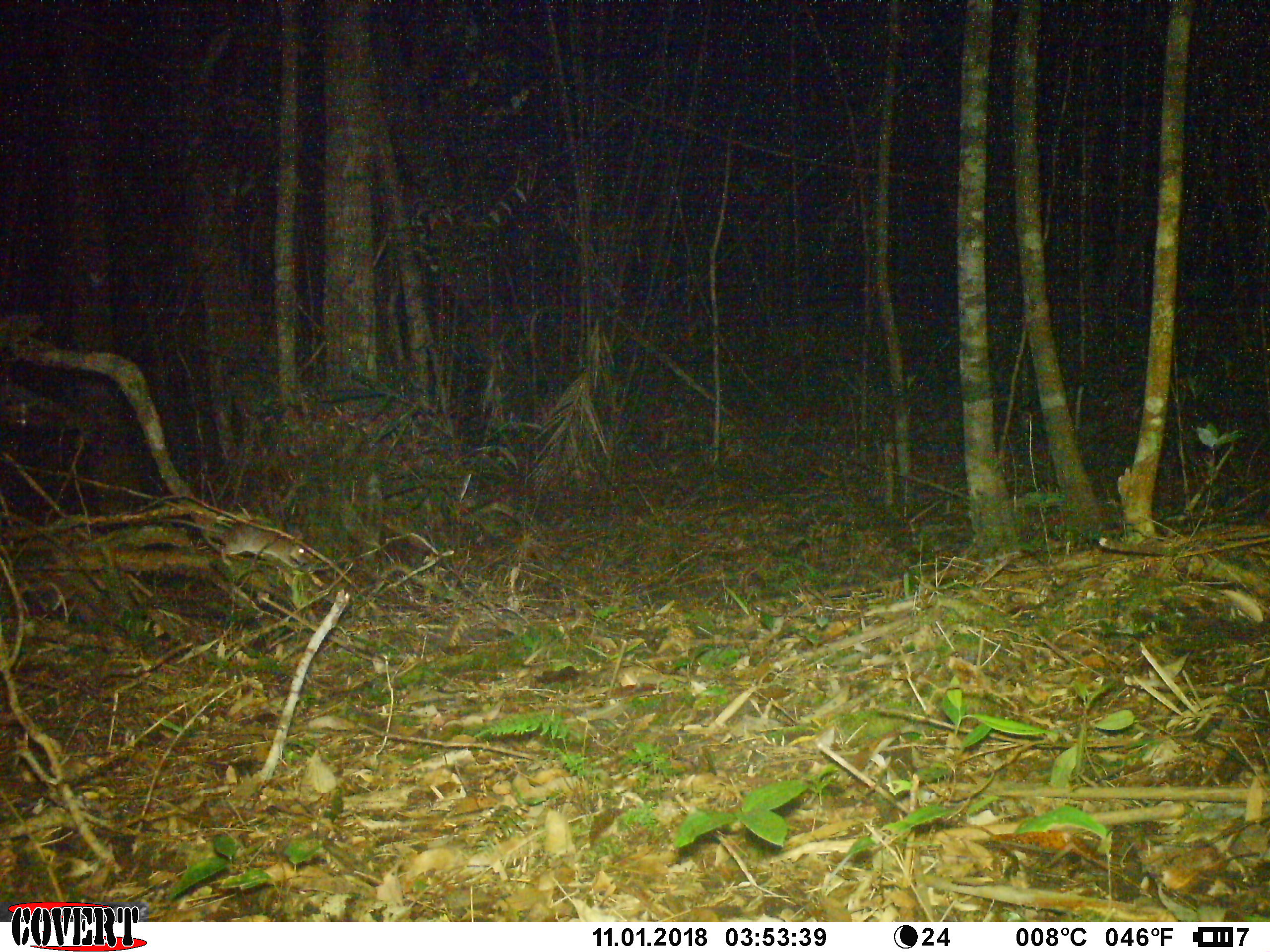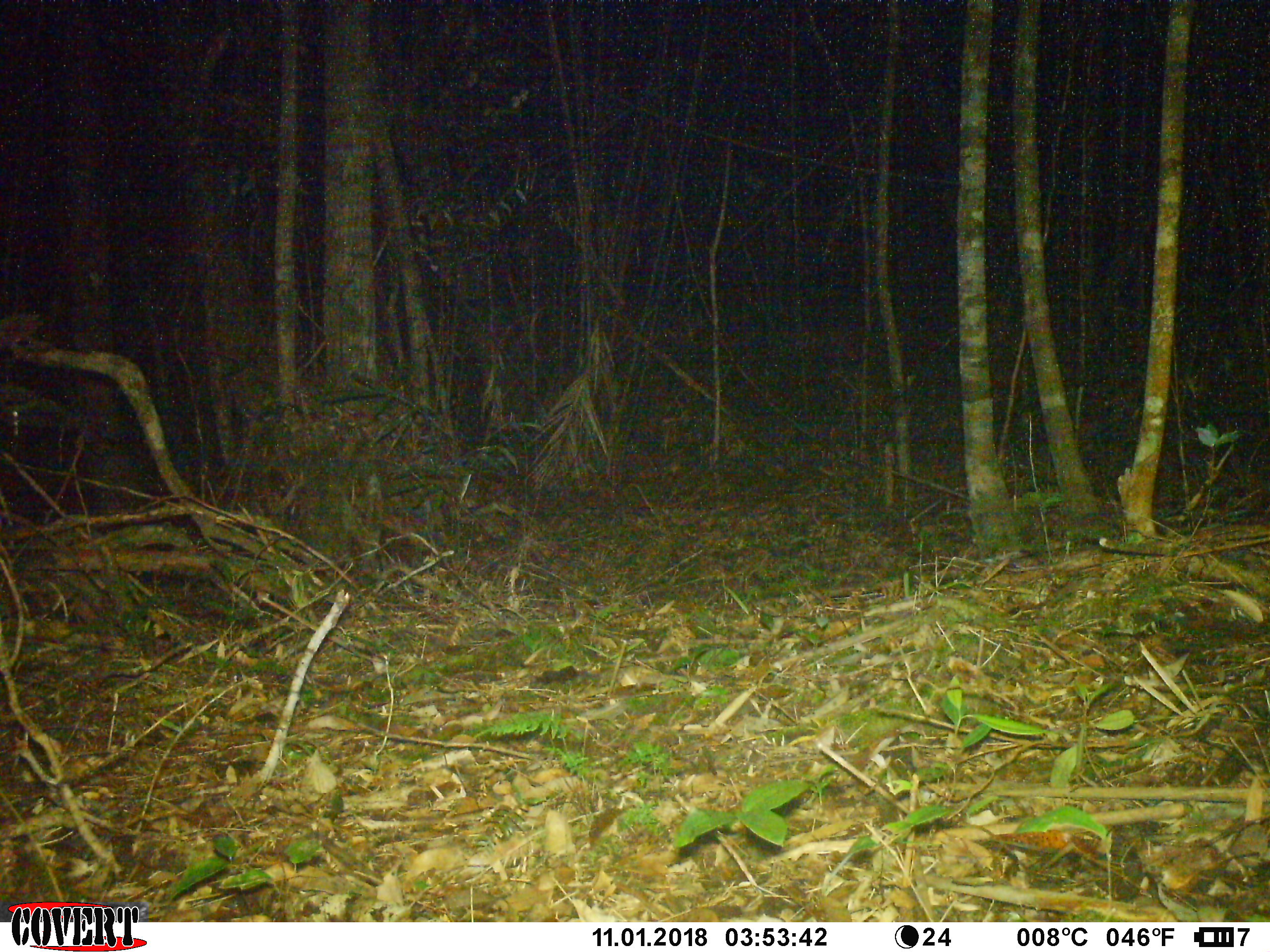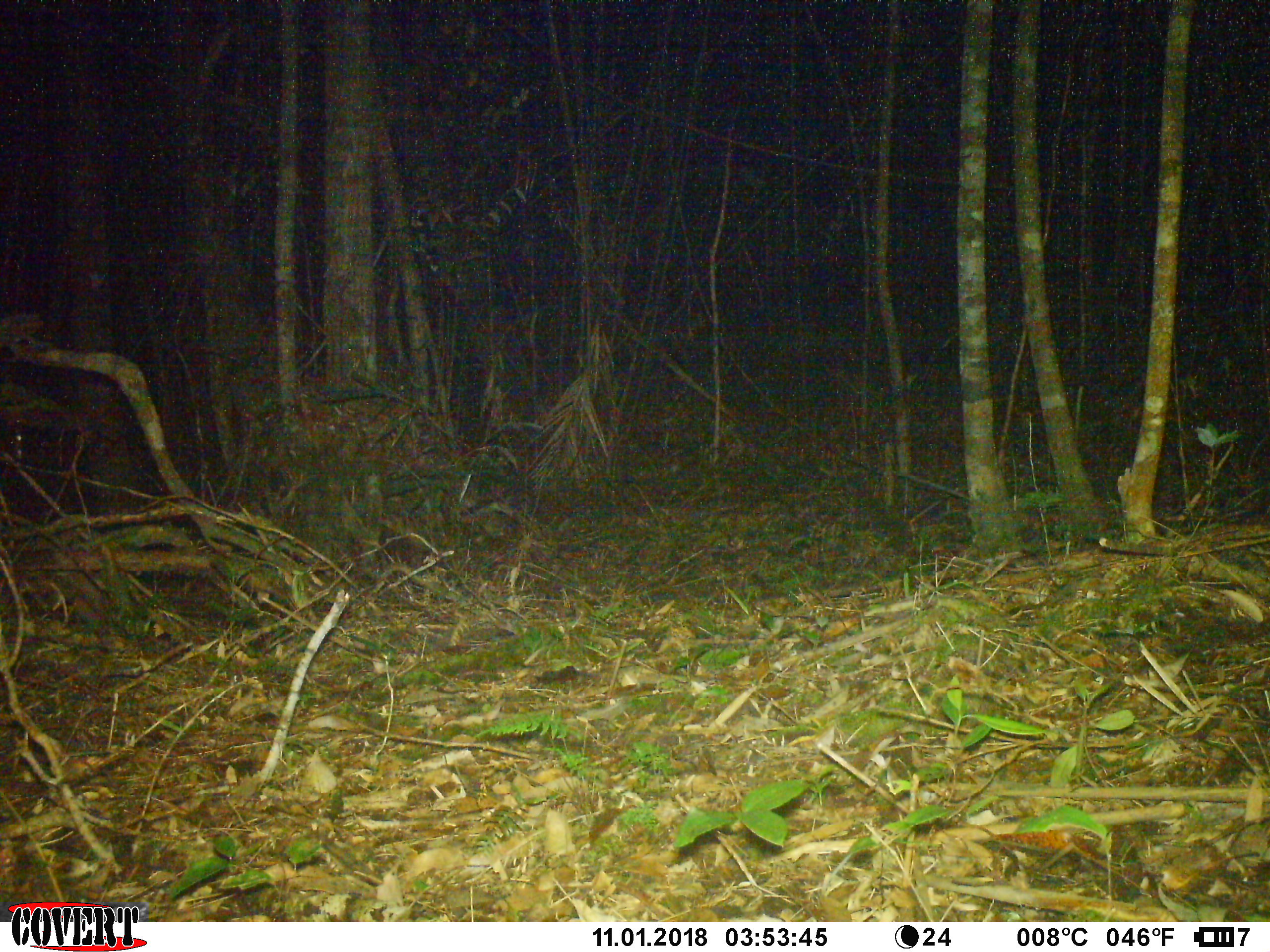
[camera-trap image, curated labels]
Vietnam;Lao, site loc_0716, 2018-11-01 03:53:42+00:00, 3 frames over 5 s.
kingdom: Animalia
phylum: Chordata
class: Mammalia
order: Rodentia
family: Muridae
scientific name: Muridae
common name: old-world mice and rats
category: unidentified murid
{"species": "unidentified murid (old-world mice and rats) (Muridae)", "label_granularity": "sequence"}